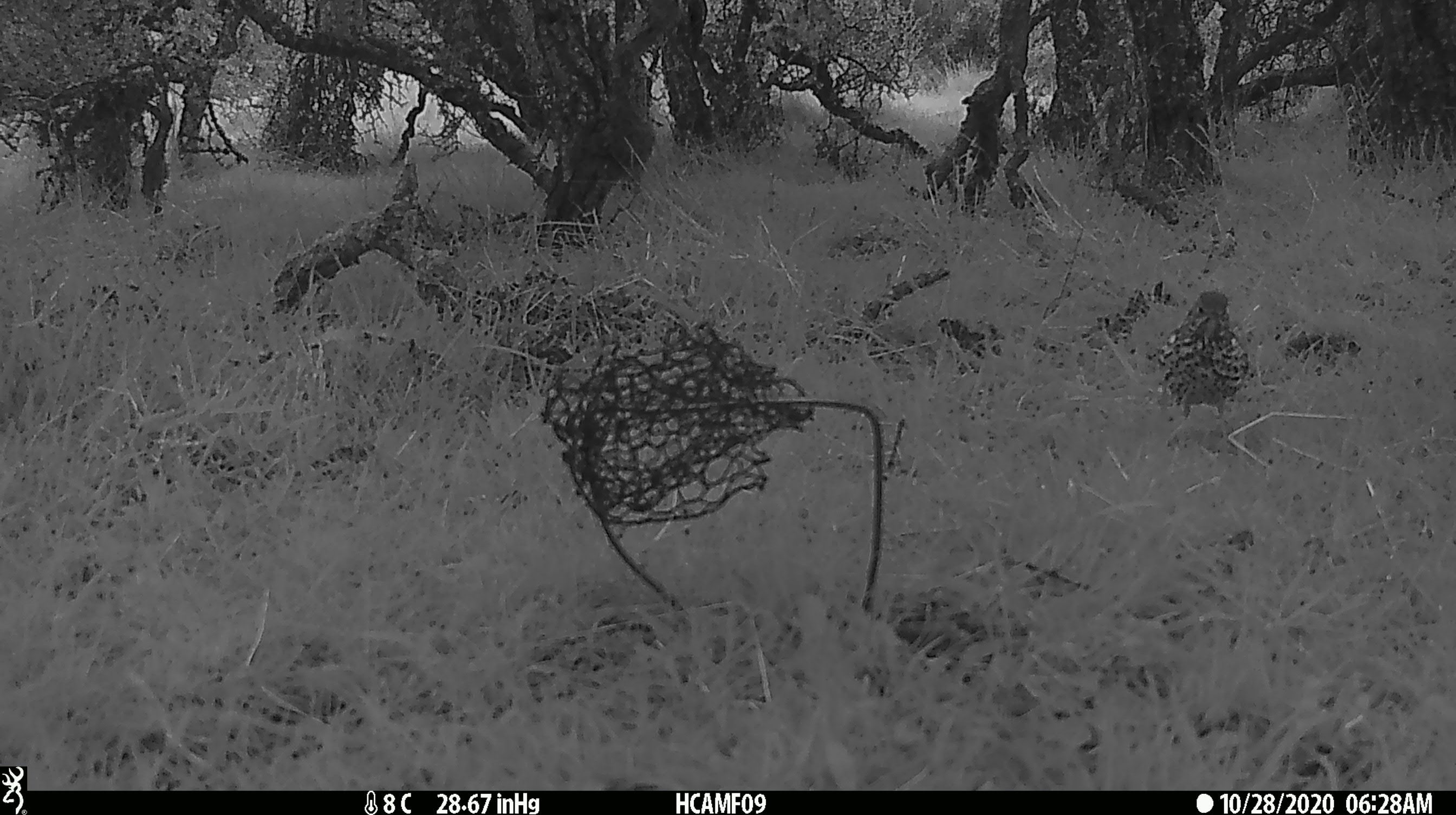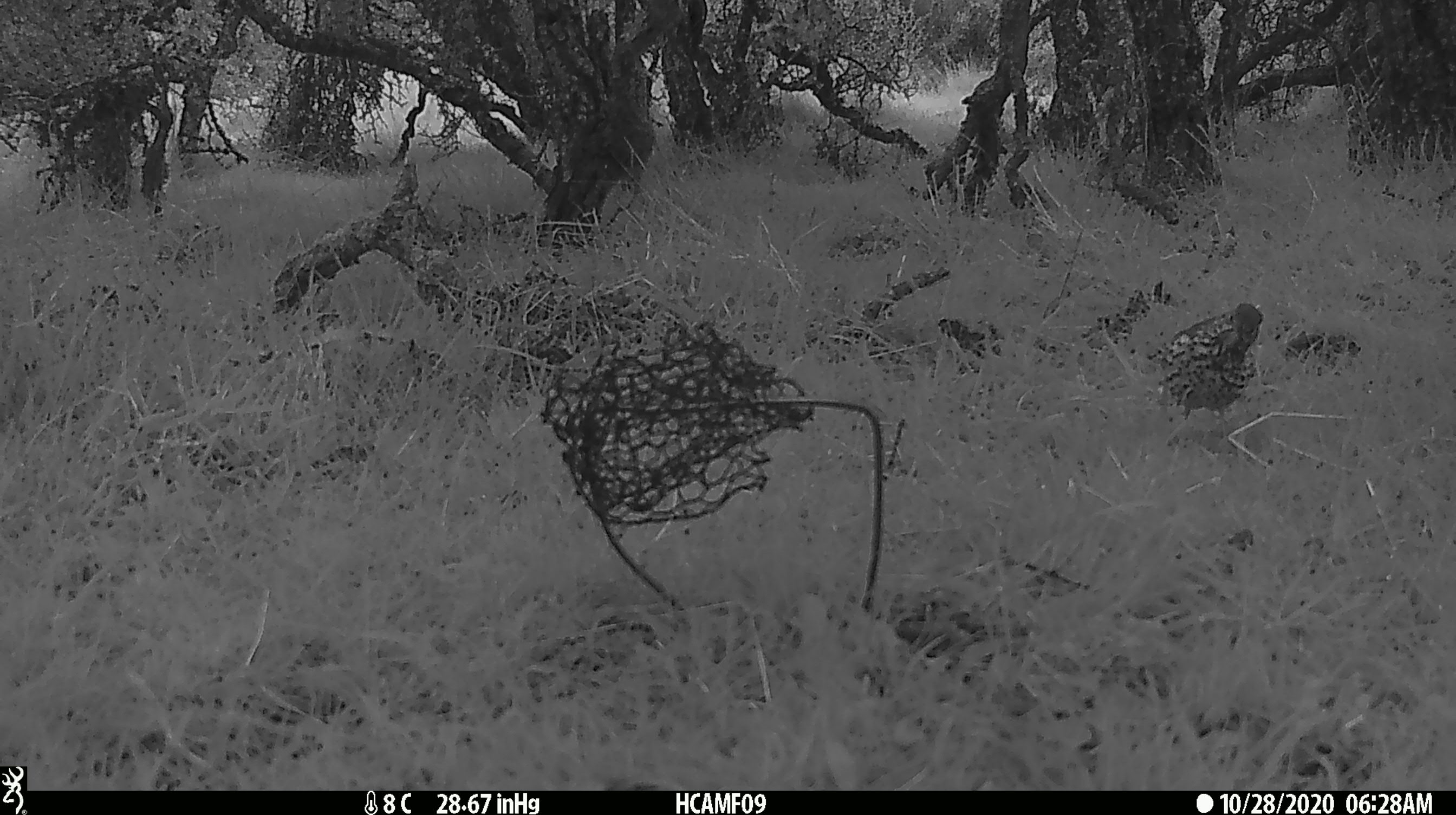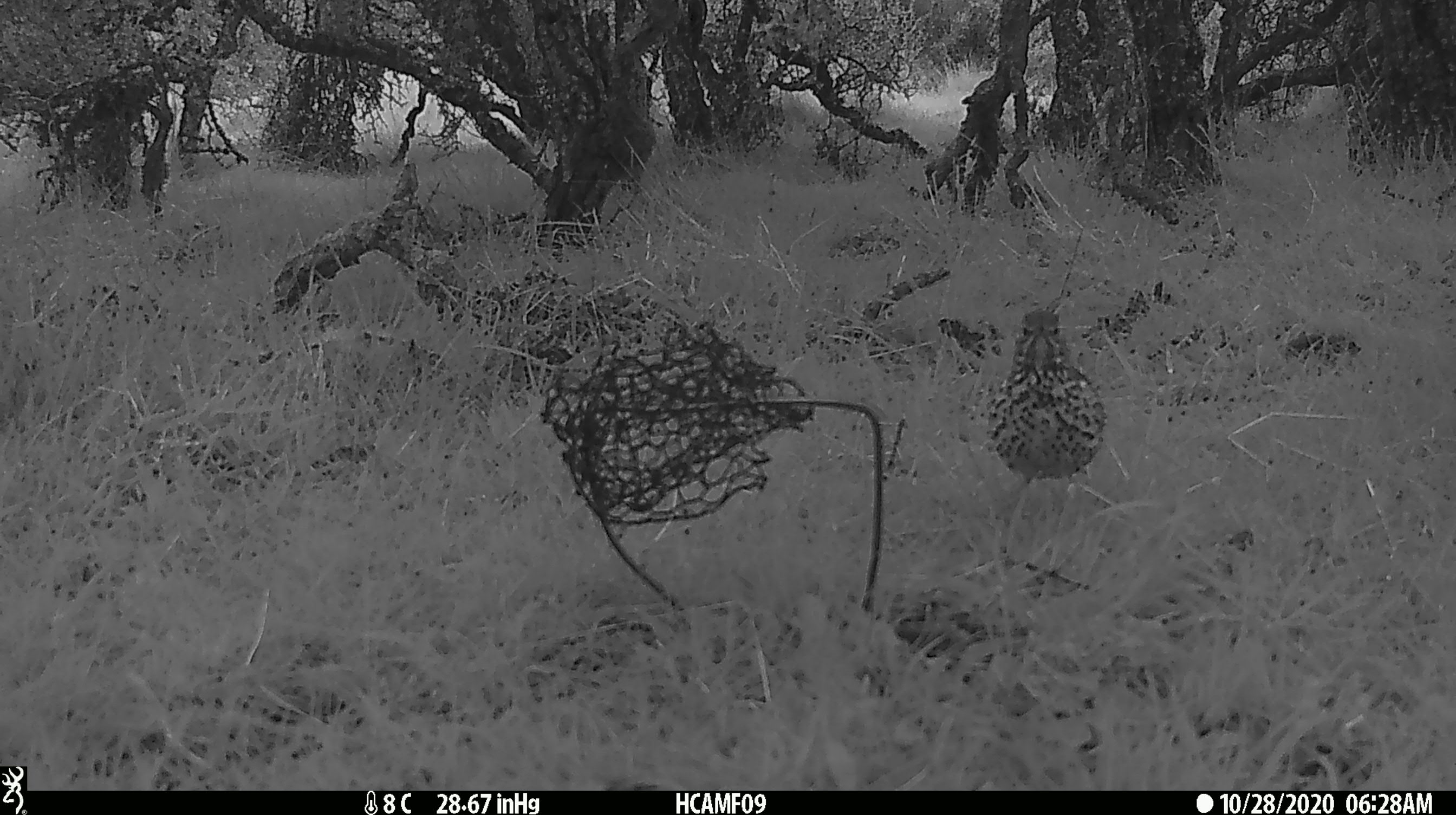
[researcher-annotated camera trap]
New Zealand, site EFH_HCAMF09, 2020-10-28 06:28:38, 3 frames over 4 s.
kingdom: Animalia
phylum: Chordata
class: Aves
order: Passeriformes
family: Turdidae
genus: Turdus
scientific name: Turdus philomelos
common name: song thrush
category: thrush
Thrush (song thrush) (Turdus philomelos).